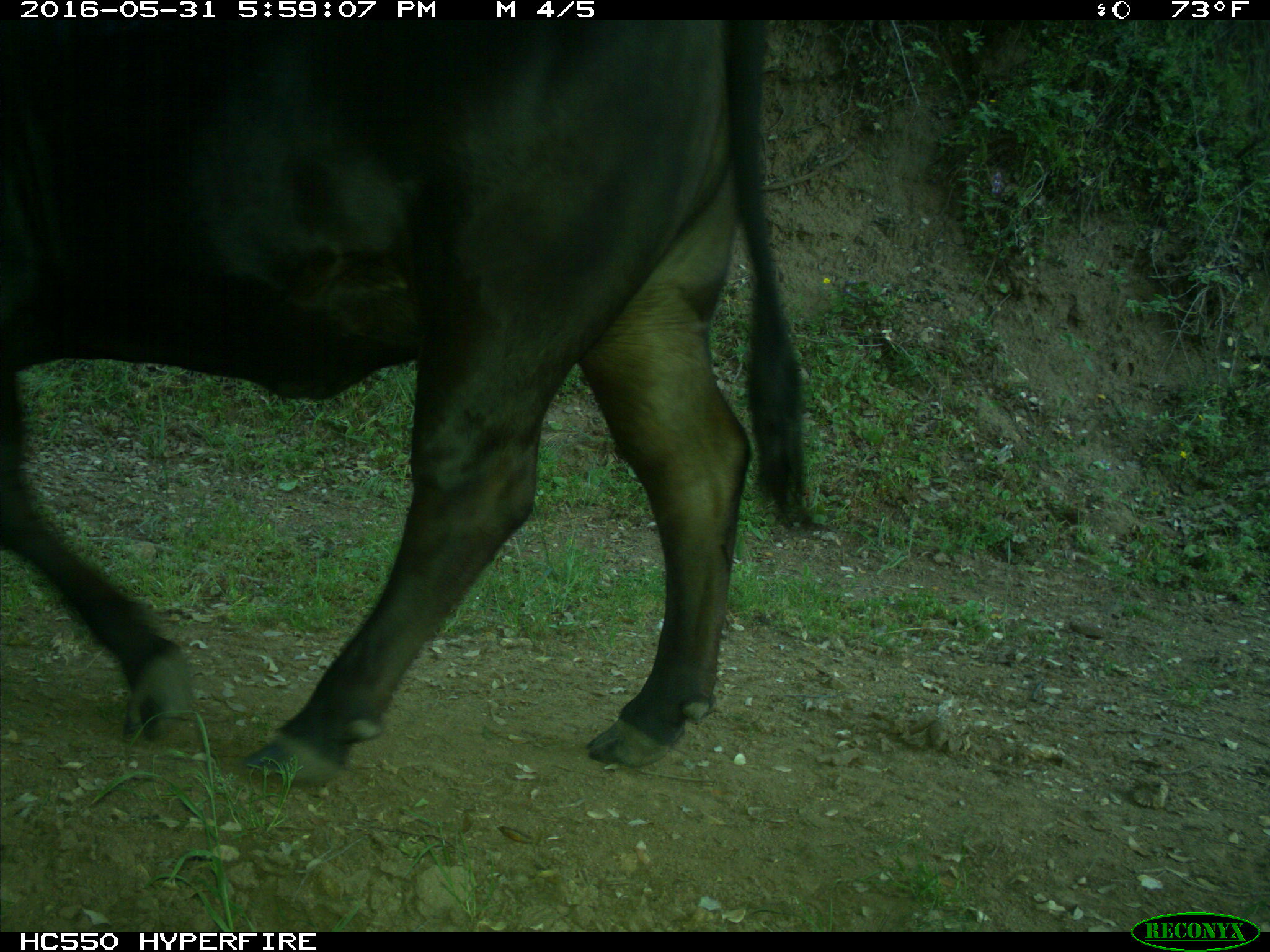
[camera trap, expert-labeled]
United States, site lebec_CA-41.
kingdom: Animalia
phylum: Chordata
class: Mammalia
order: Artiodactyla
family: Bovidae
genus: Bos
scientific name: Bos taurus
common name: domestic cow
Bos taurus (domestic cow).